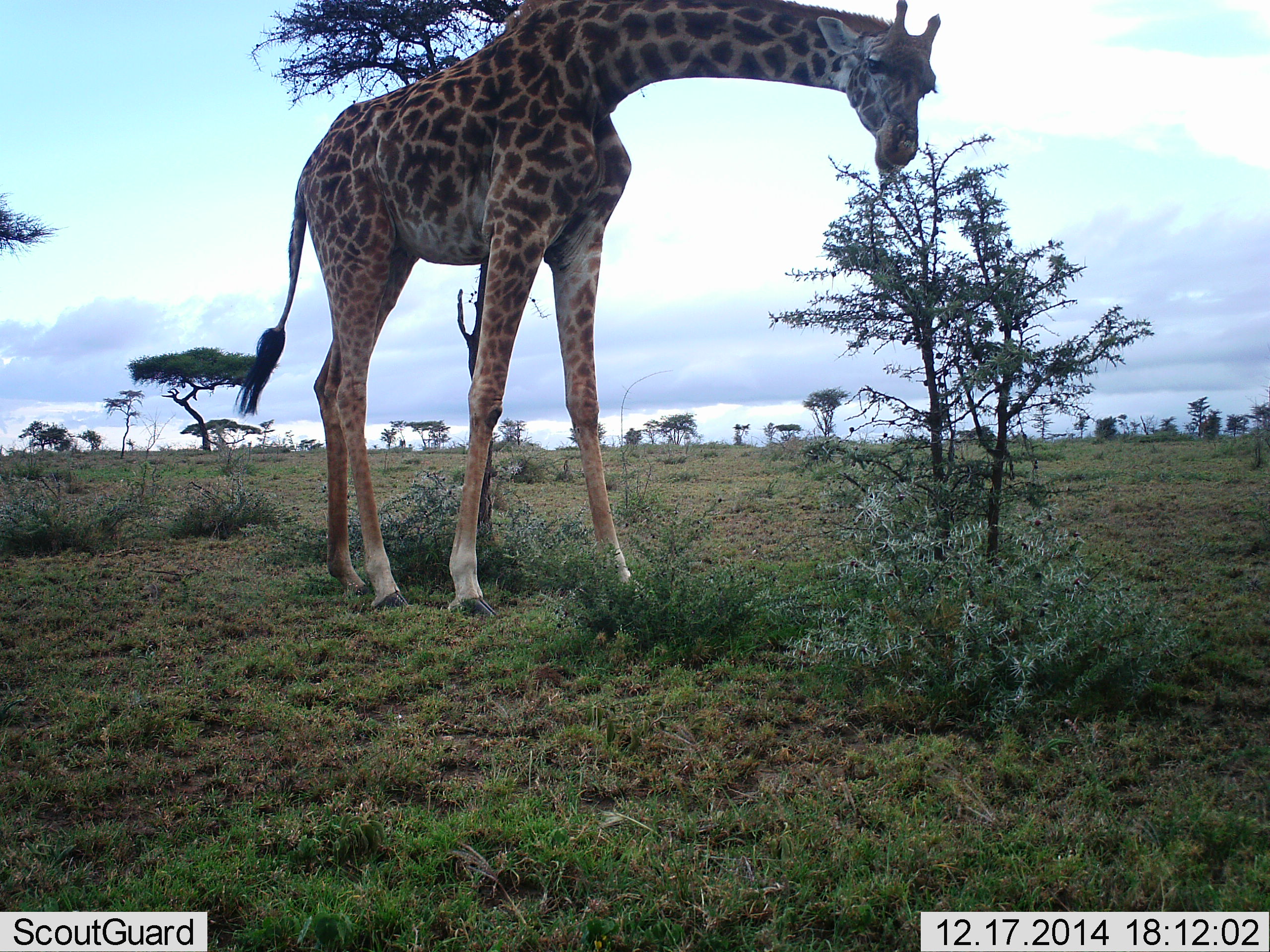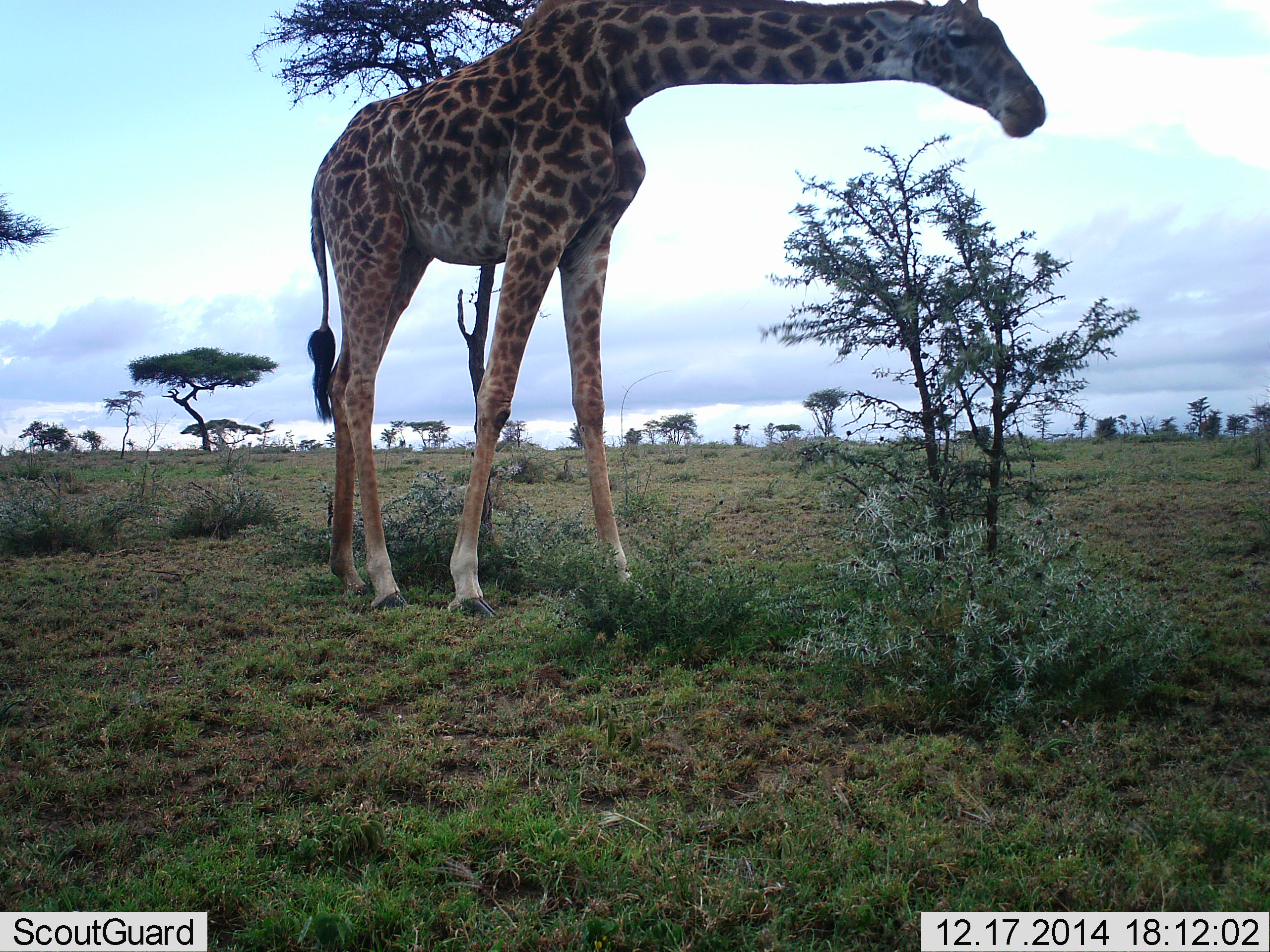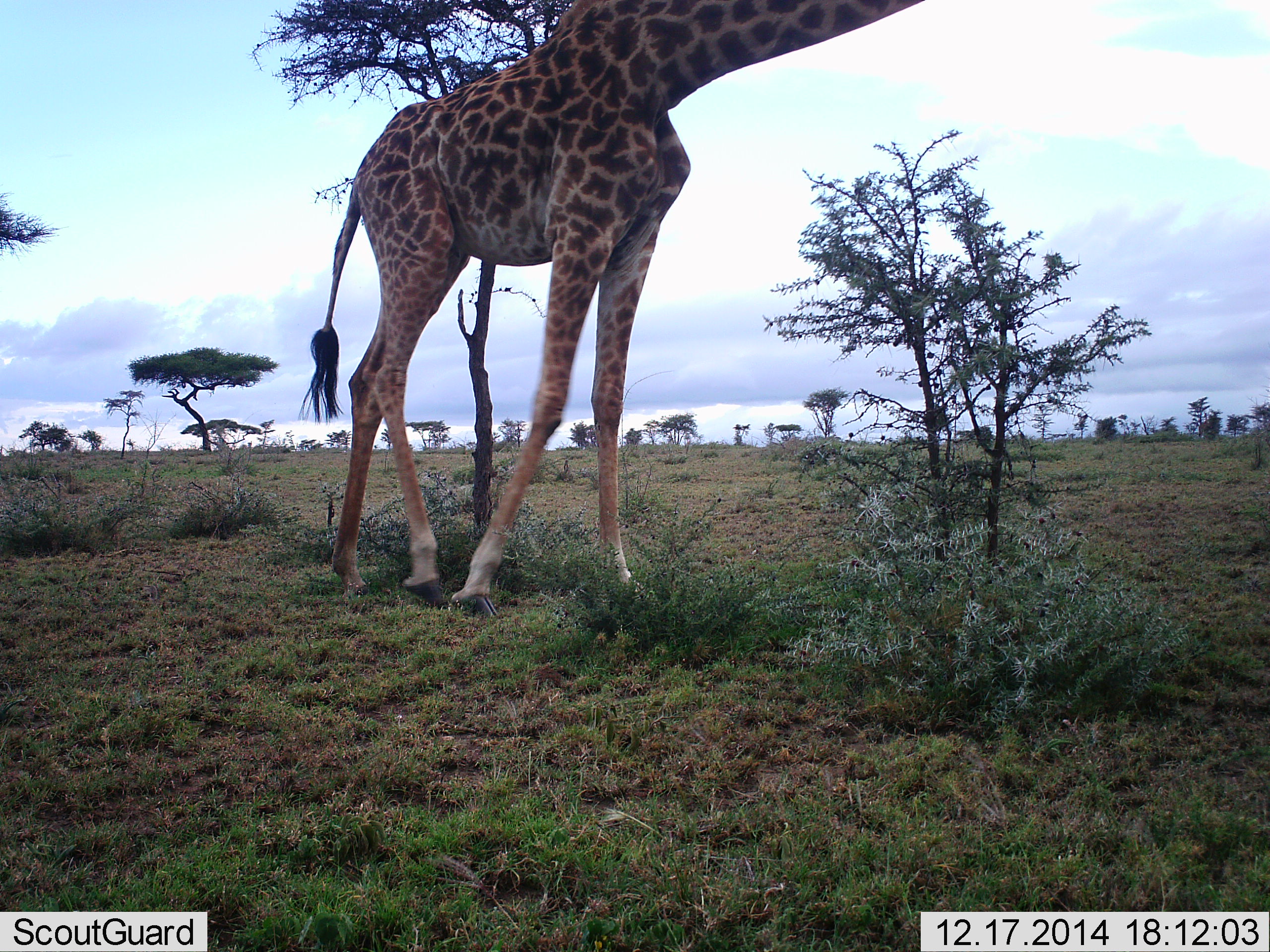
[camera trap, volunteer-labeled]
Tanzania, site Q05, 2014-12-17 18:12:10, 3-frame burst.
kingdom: Animalia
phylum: Chordata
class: Mammalia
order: Artiodactyla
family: Giraffidae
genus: Giraffa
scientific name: Giraffa camelopardalis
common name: giraffe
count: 1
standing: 30%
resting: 0%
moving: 0%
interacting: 0%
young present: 0%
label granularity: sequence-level